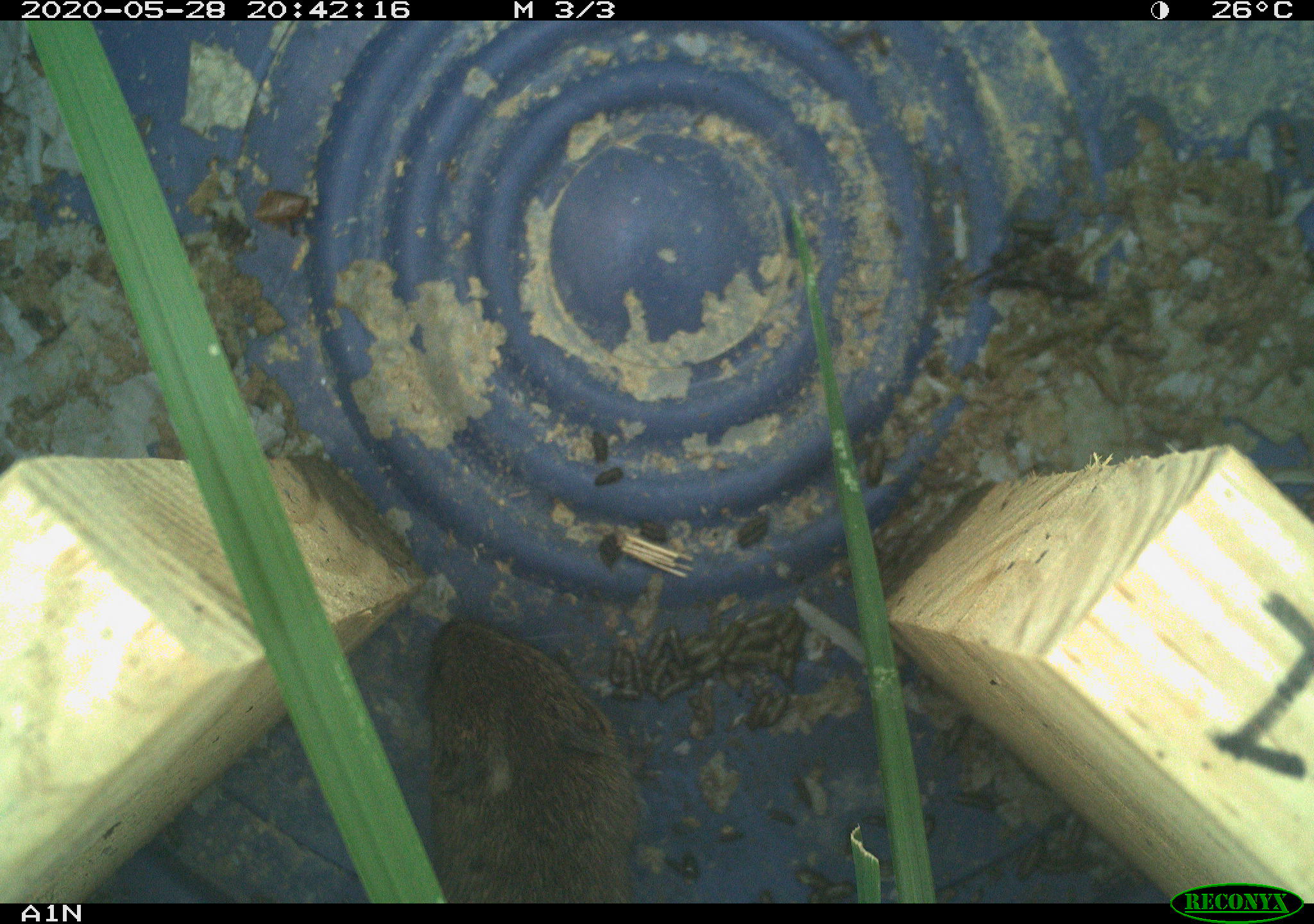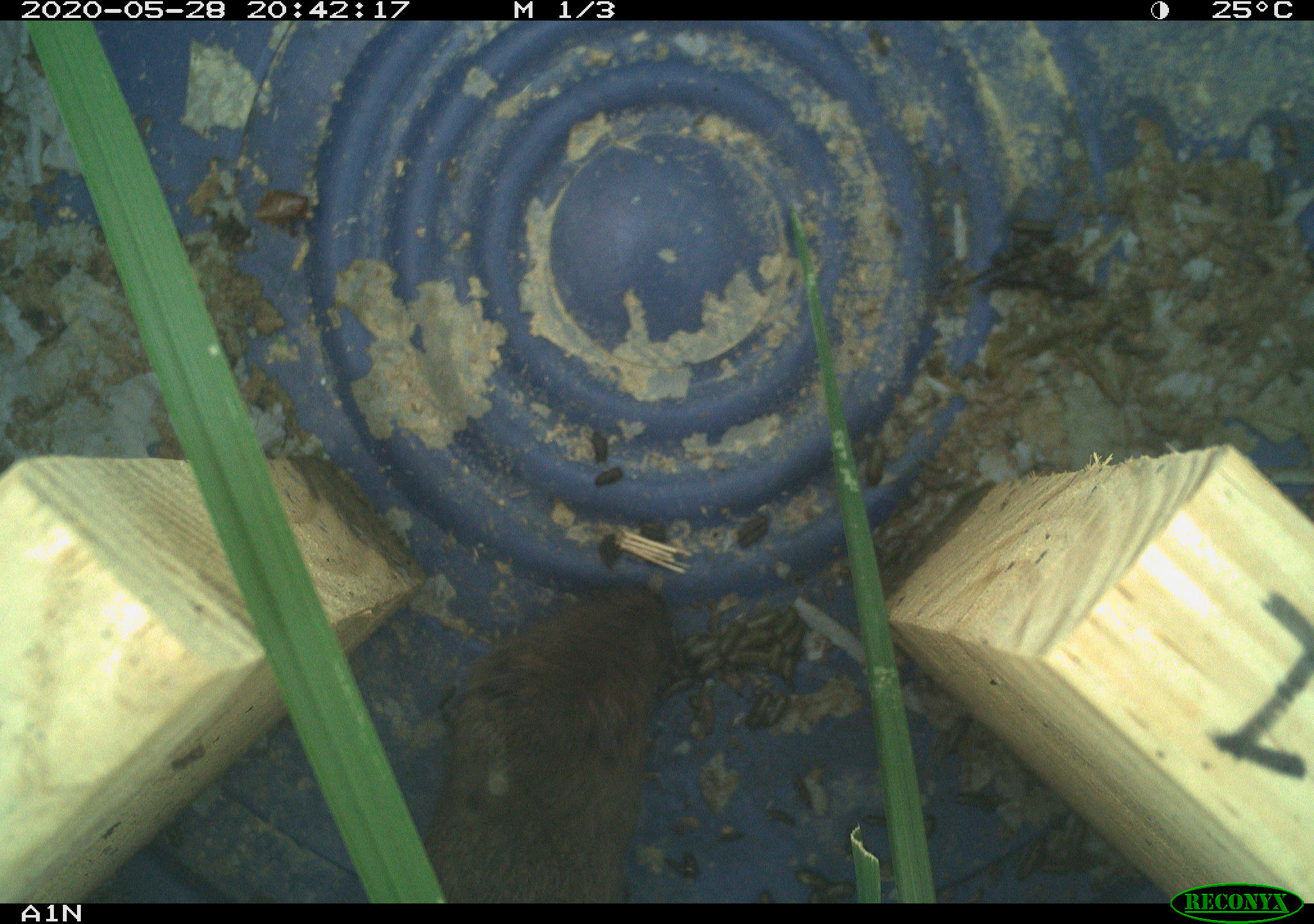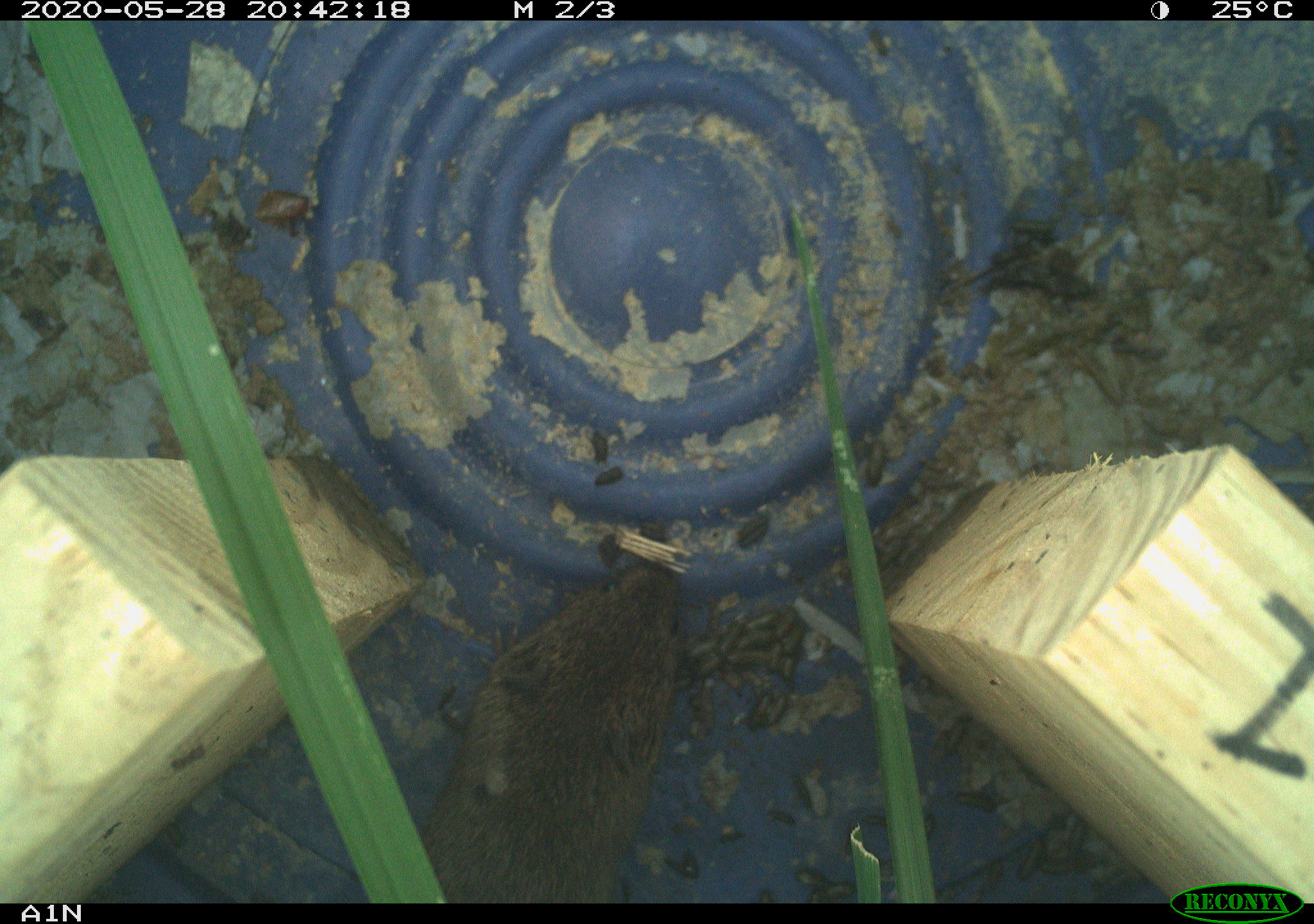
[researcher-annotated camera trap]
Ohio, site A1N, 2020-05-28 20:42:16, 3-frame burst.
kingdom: Animalia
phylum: Chordata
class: Mammalia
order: Rodentia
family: Cricetidae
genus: Microtus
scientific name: Microtus pennsylvanicus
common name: meadow vole